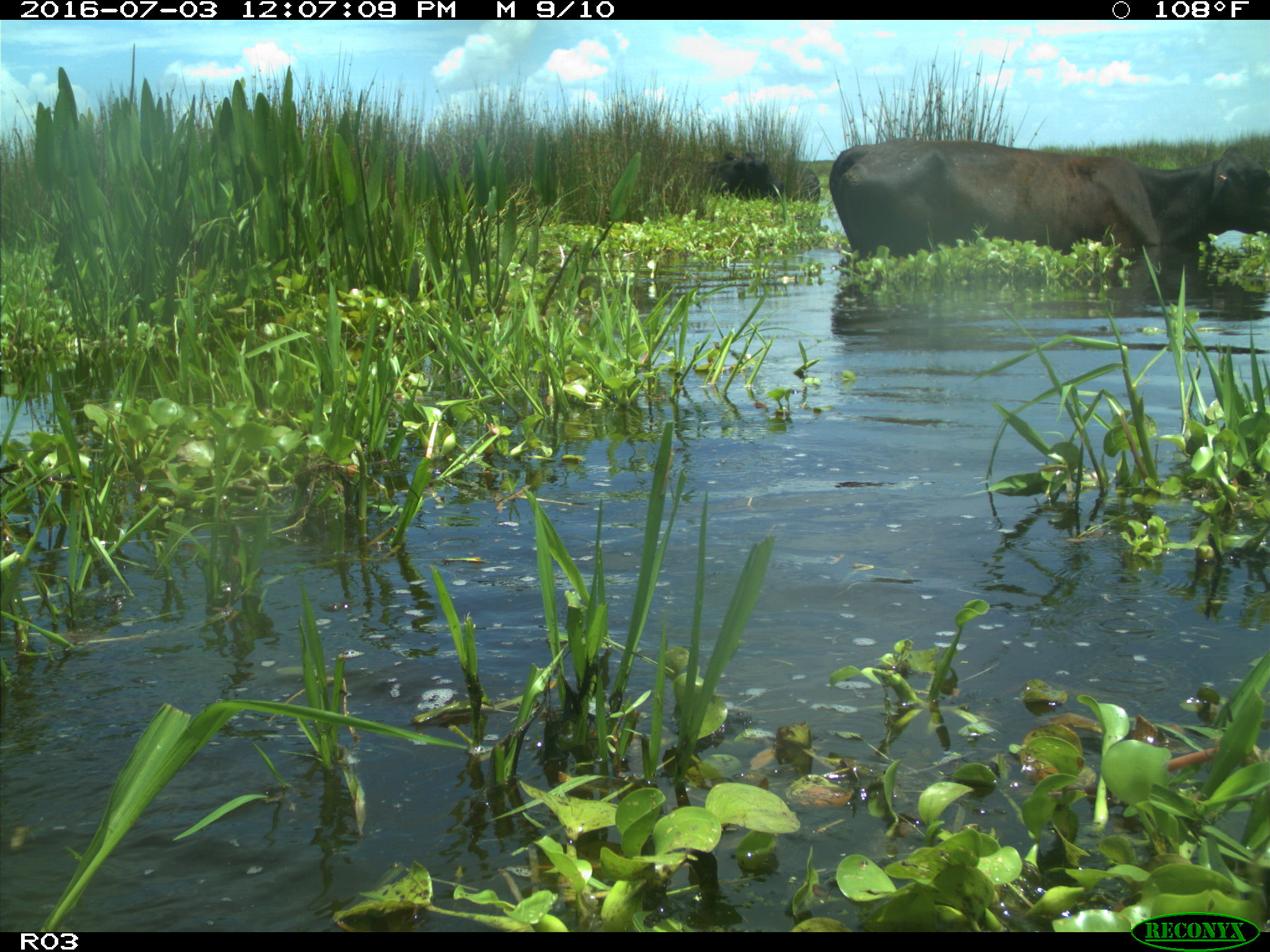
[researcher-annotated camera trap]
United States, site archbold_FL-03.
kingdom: Animalia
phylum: Chordata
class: Mammalia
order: Artiodactyla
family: Bovidae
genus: Bos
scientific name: Bos taurus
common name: domestic cow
Bos taurus (domestic cow).